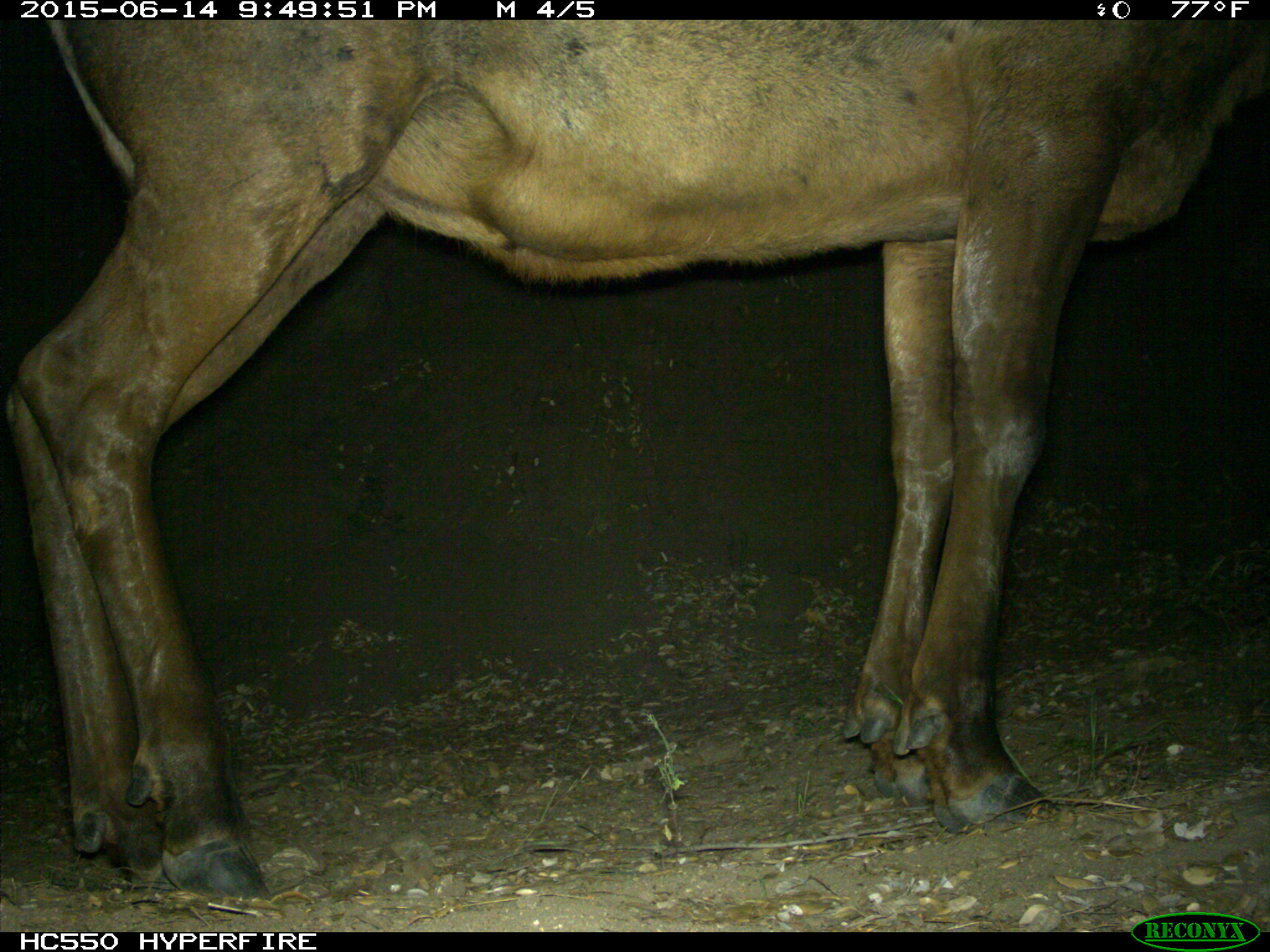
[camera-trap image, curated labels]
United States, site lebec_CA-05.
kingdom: Animalia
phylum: Chordata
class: Mammalia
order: Artiodactyla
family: Cervidae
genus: Cervus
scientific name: Cervus canadensis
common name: elk